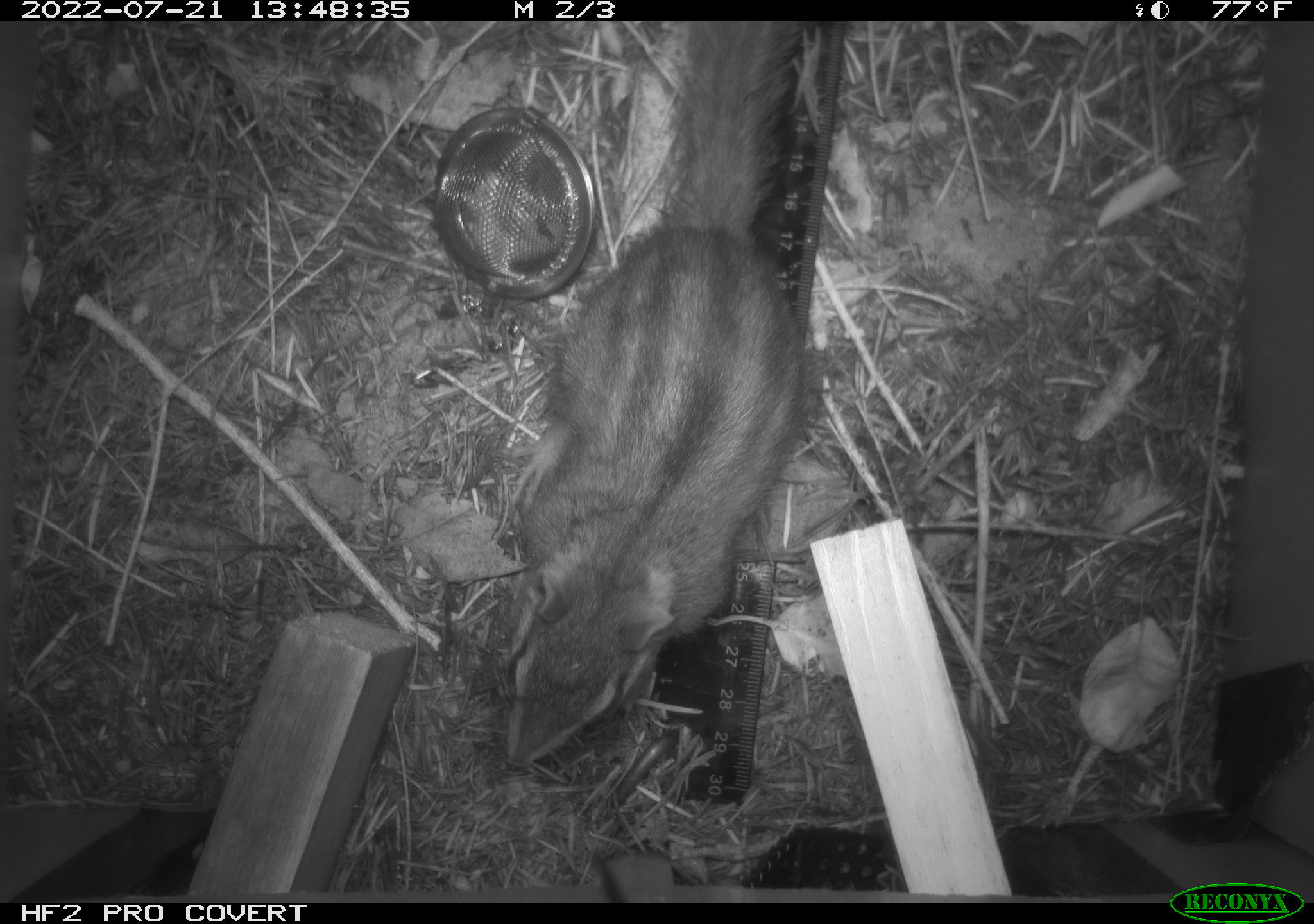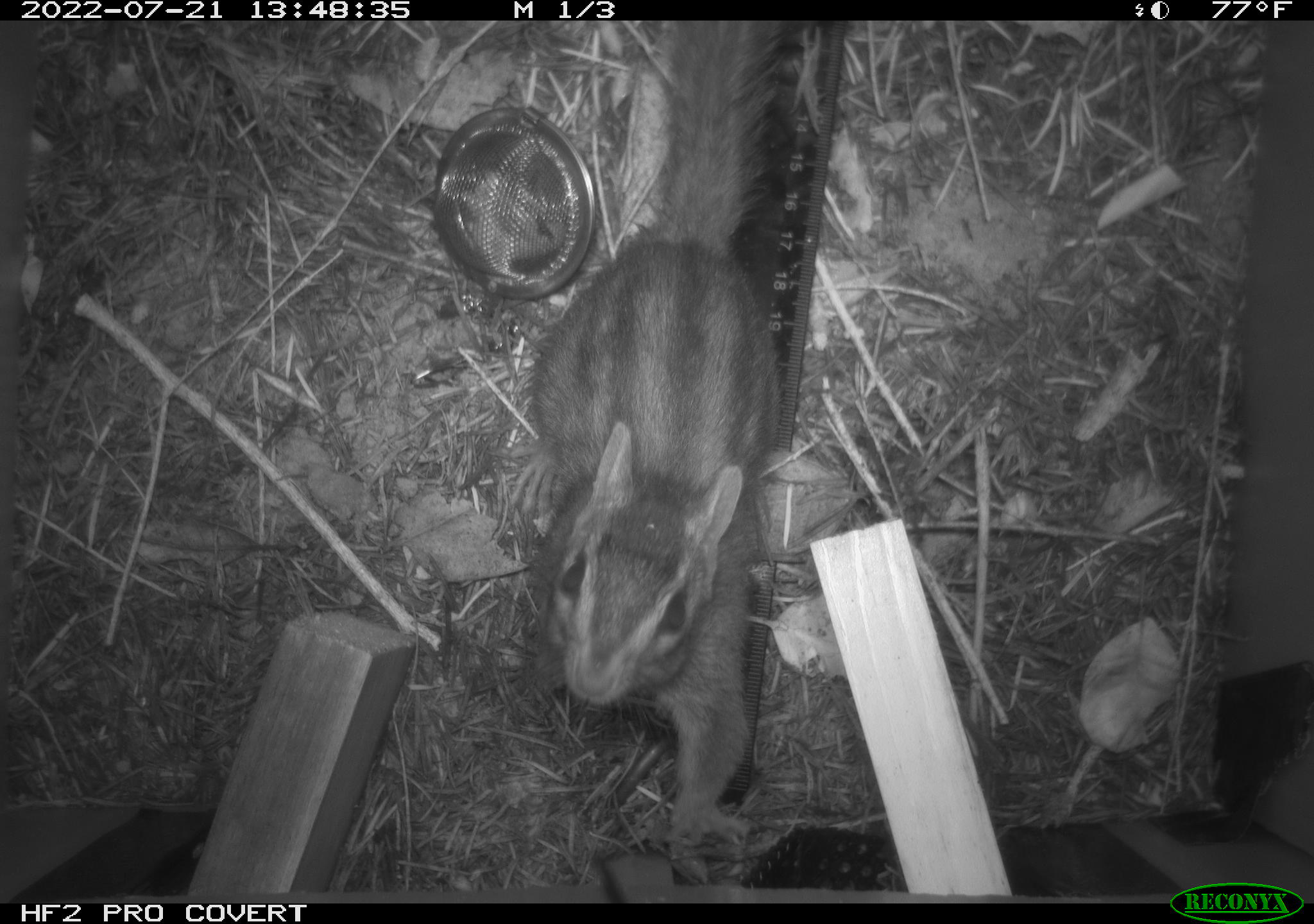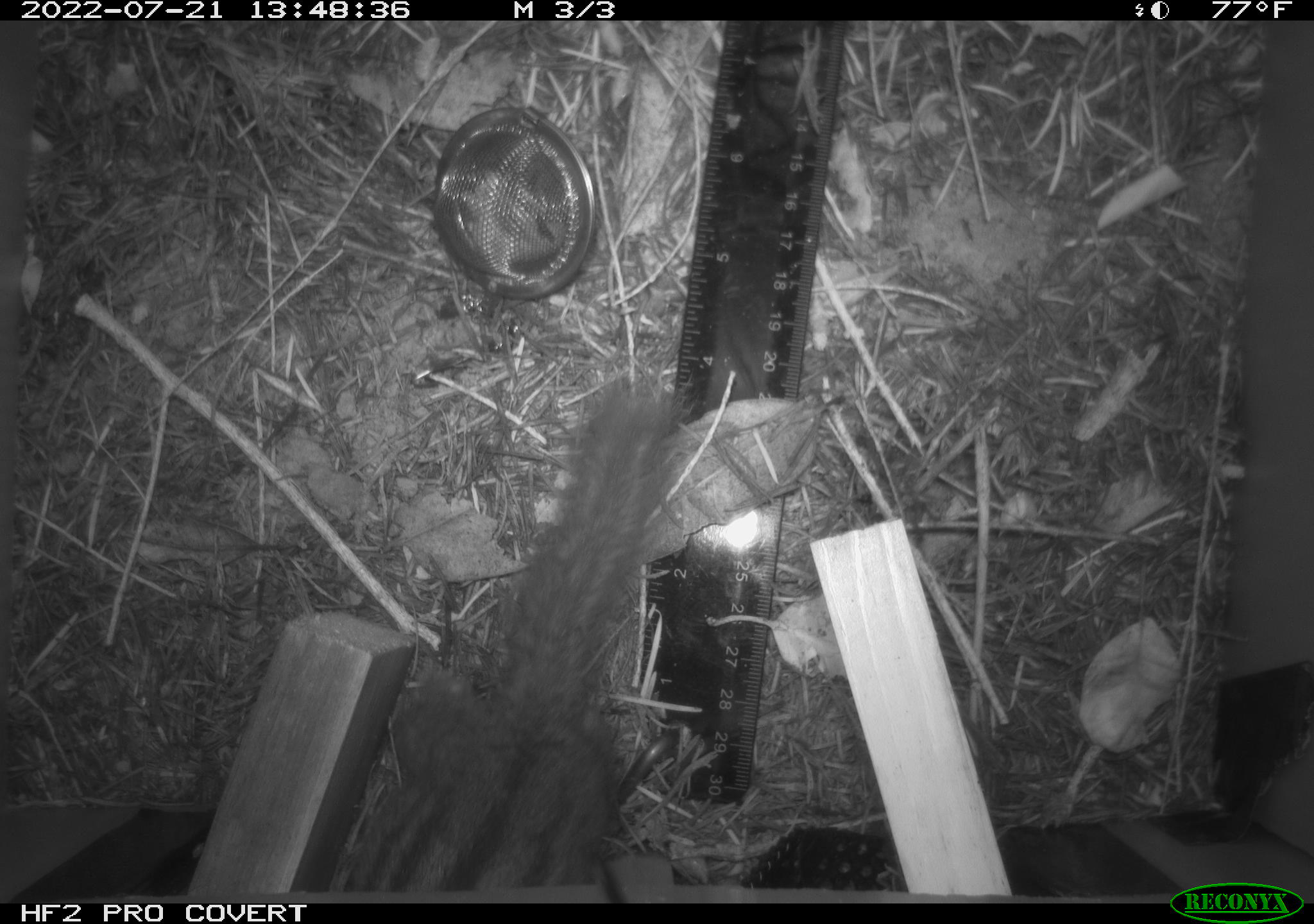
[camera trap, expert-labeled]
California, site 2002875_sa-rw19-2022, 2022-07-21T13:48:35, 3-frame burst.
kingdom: Animalia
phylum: Chordata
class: Mammalia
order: Rodentia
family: Sciuridae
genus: Neotamias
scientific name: Neotamias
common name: western chipmunks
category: neotamias species